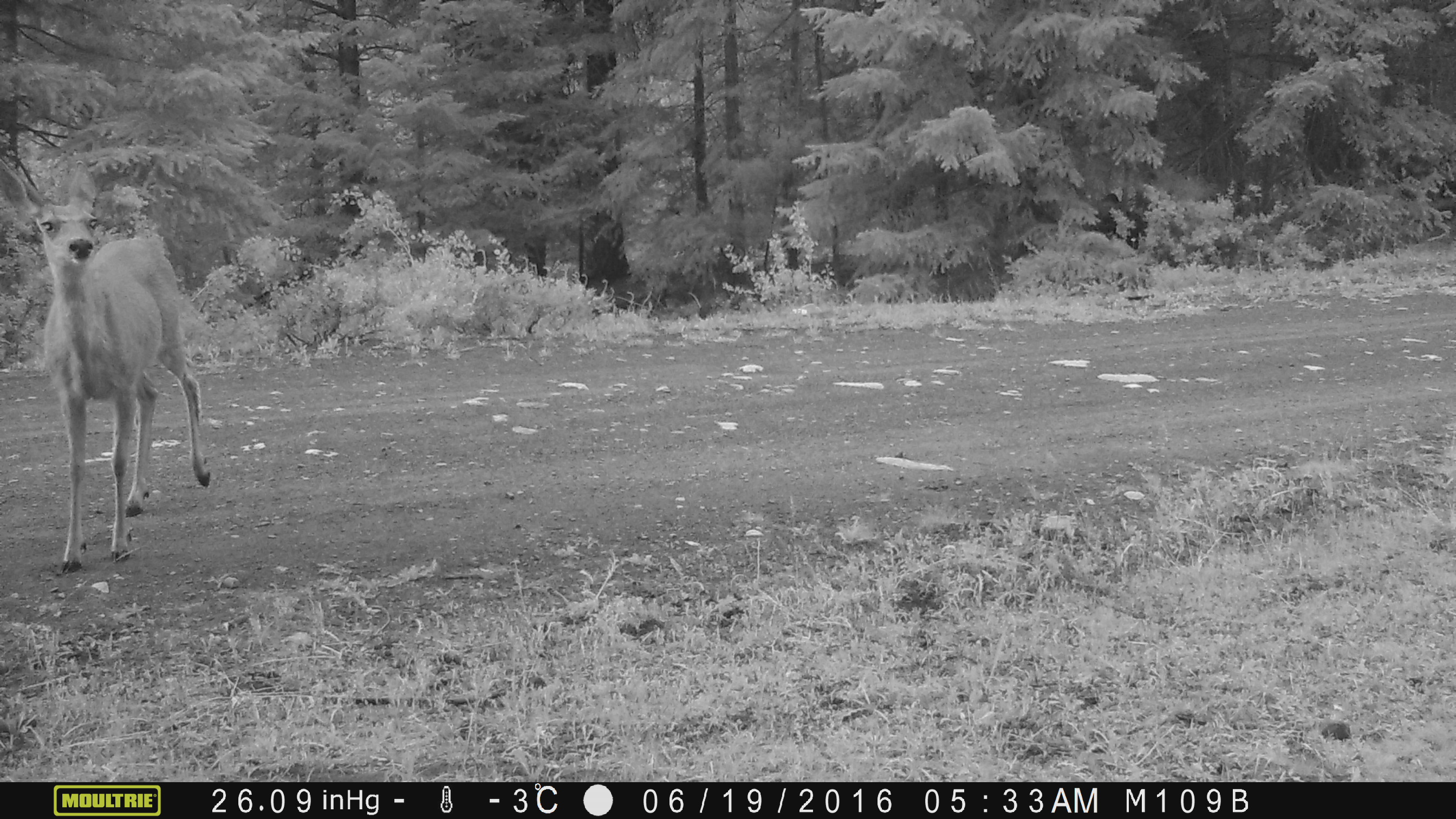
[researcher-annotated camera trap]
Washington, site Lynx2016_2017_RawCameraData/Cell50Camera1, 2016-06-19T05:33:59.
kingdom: Animalia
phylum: Chordata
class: Mammalia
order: Artiodactyla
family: Cervidae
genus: Odocoileus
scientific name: Odocoileus hemionus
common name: mule deer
Odocoileus hemionus (mule deer). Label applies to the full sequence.